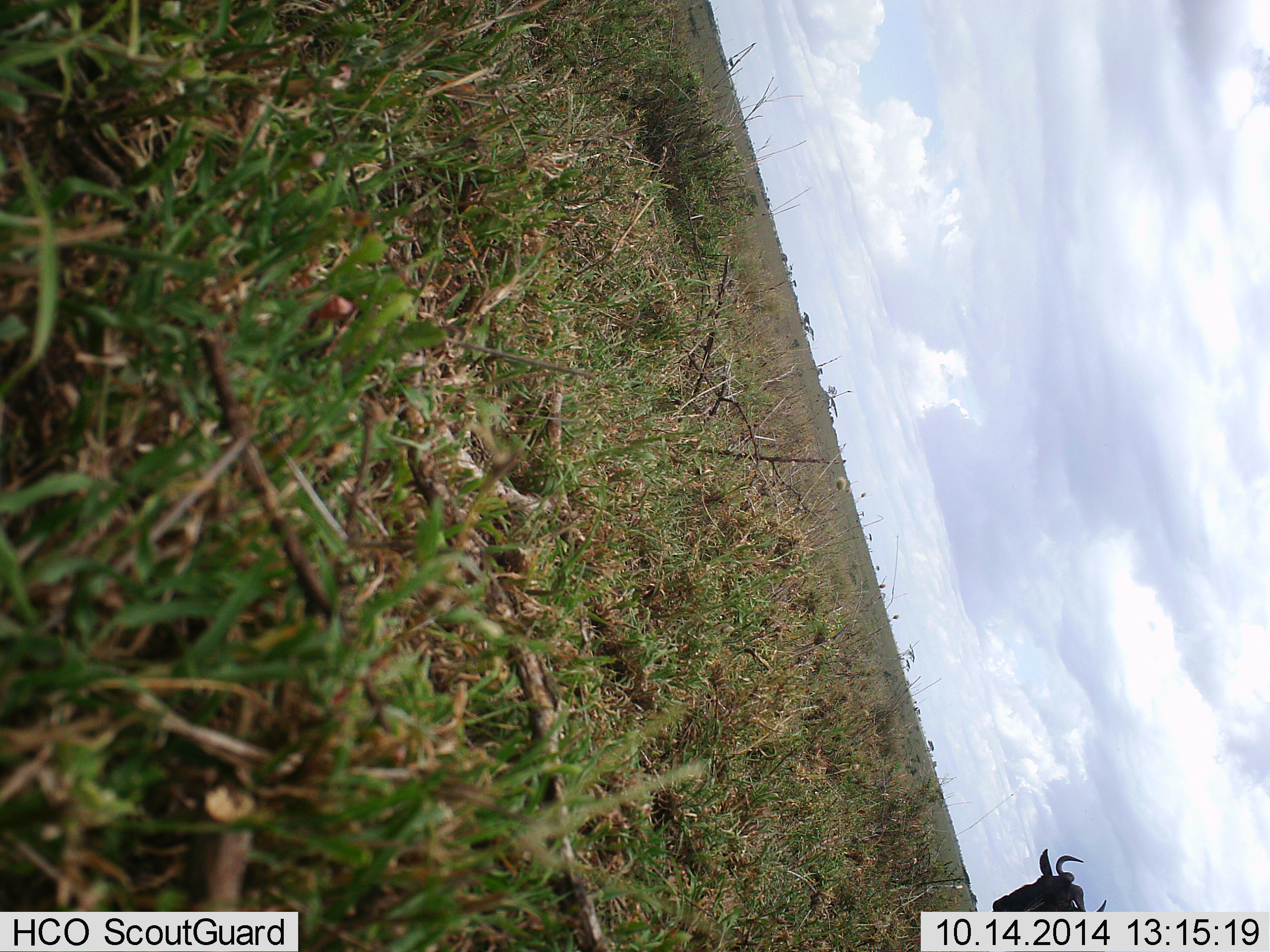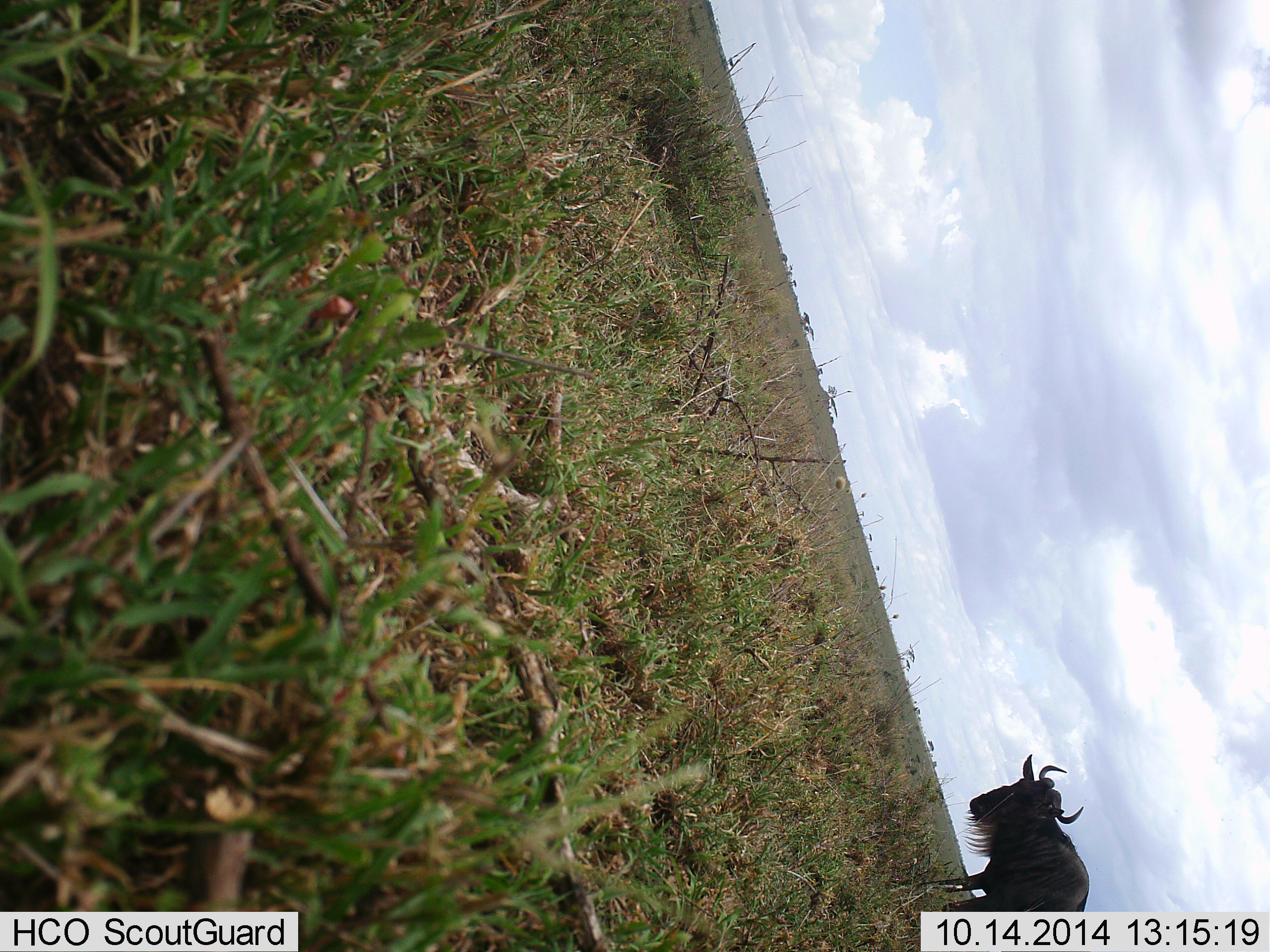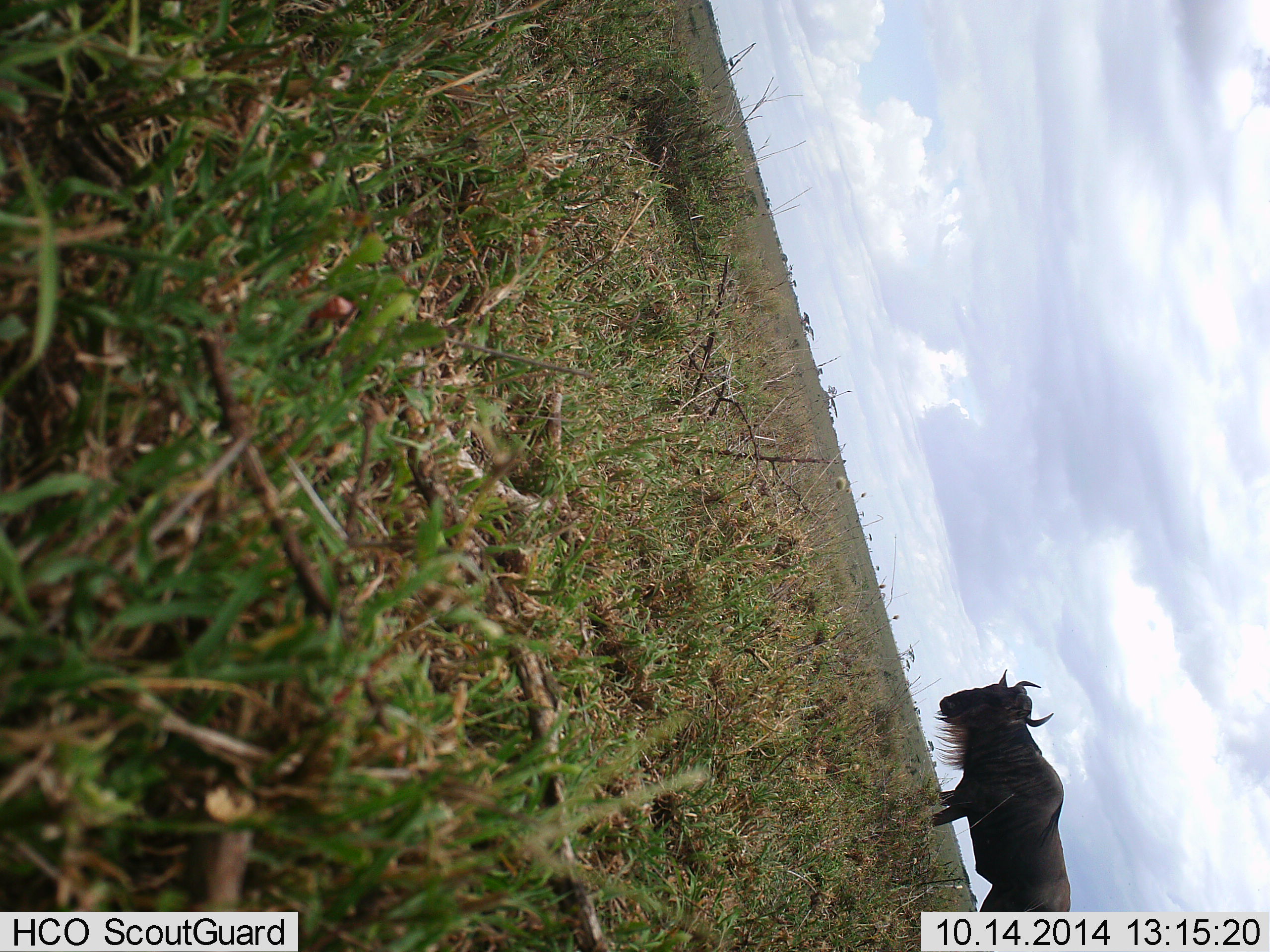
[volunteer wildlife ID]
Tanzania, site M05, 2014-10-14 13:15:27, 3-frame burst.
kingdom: Animalia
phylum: Chordata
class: Mammalia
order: Artiodactyla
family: Bovidae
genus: Connochaetes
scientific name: Connochaetes taurinus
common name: blue wildebeest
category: wildebeest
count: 1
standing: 8%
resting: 0%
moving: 92%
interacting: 0%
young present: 0%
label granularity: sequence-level